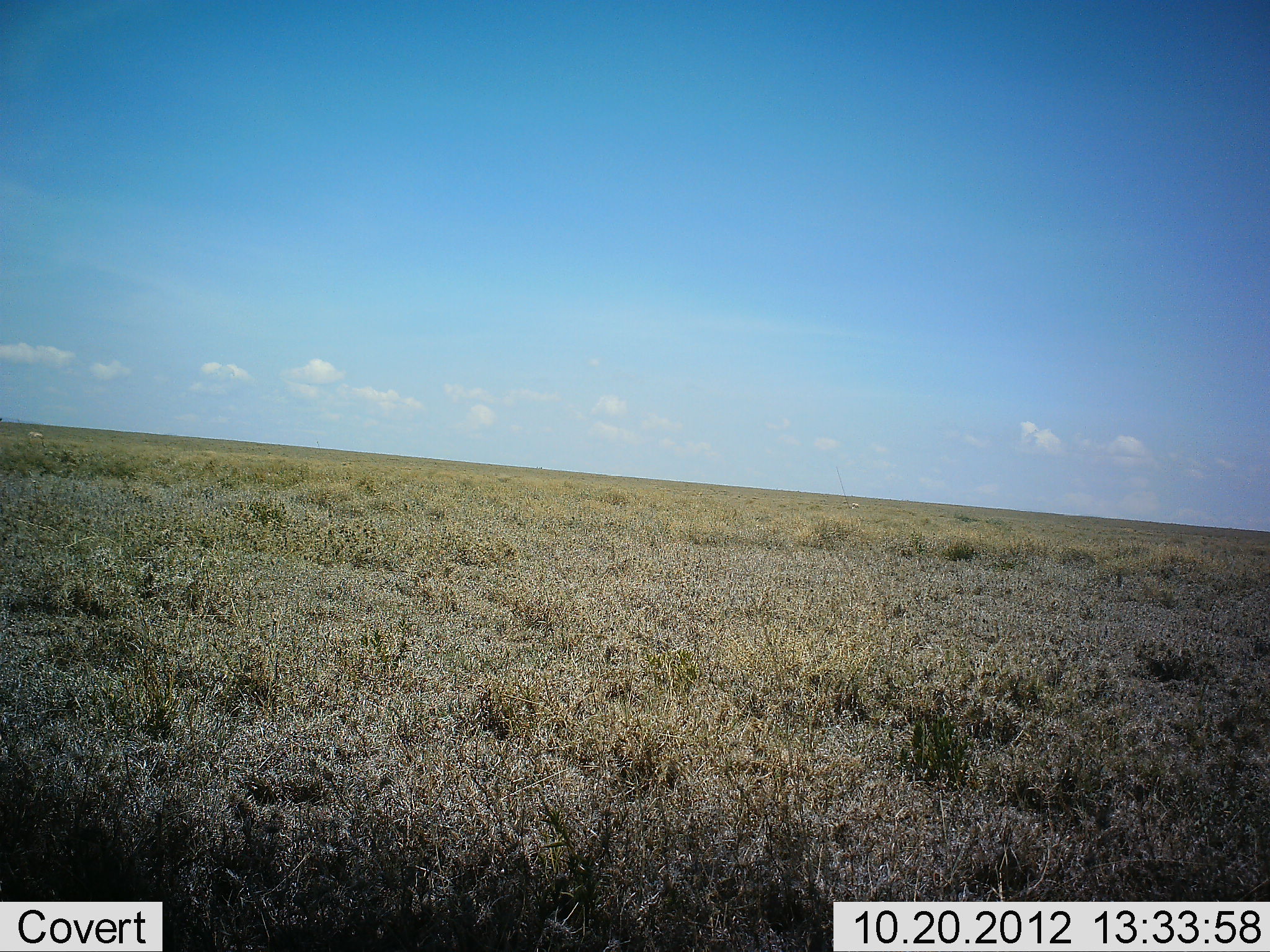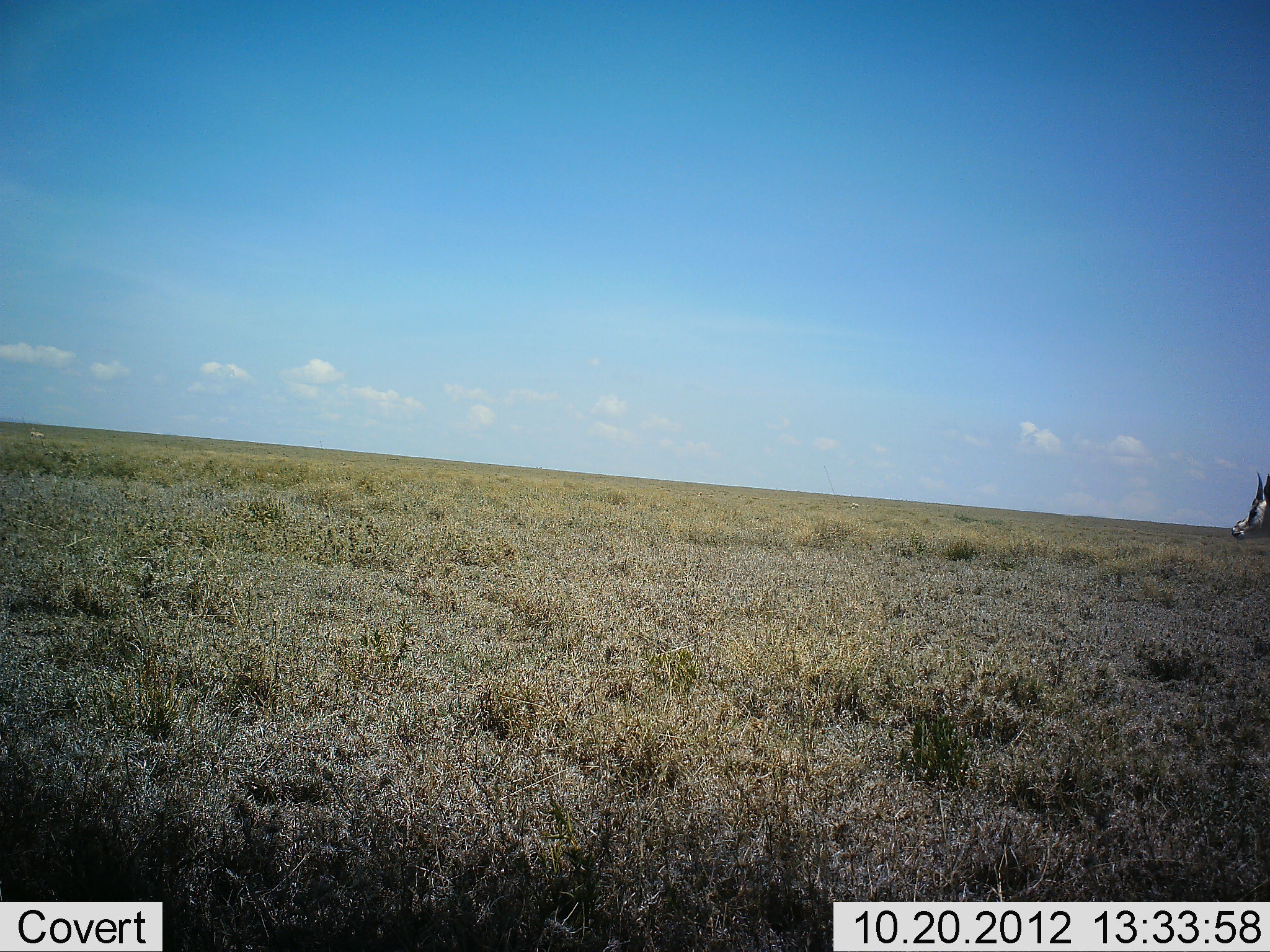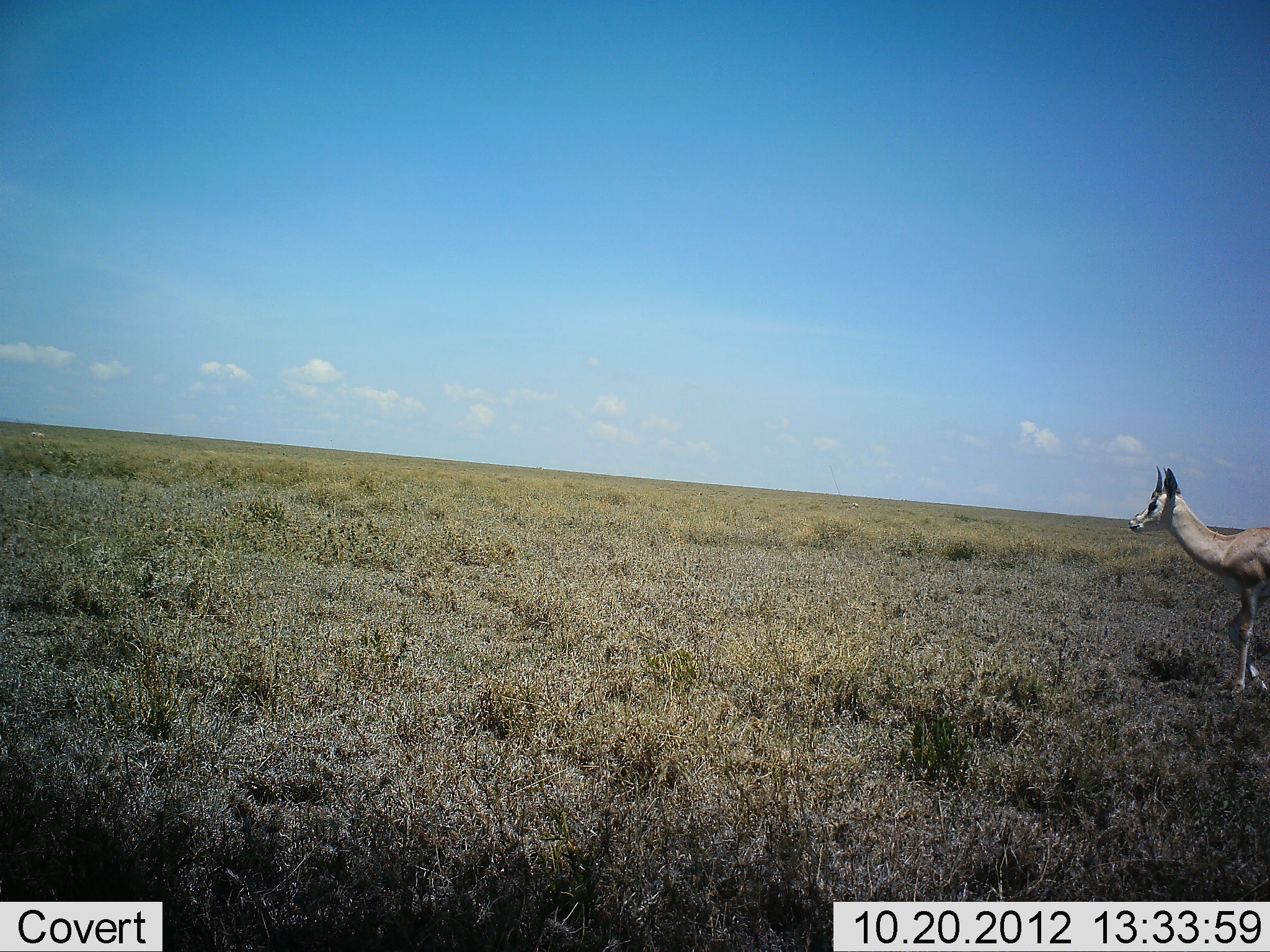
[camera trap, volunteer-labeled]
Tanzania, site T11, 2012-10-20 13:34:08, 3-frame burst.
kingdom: Animalia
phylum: Chordata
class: Mammalia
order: Artiodactyla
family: Bovidae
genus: Nanger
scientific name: Nanger granti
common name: grant's gazelle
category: gazellegrants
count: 1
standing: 0%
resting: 0%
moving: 100%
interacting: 0%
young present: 0%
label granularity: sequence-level